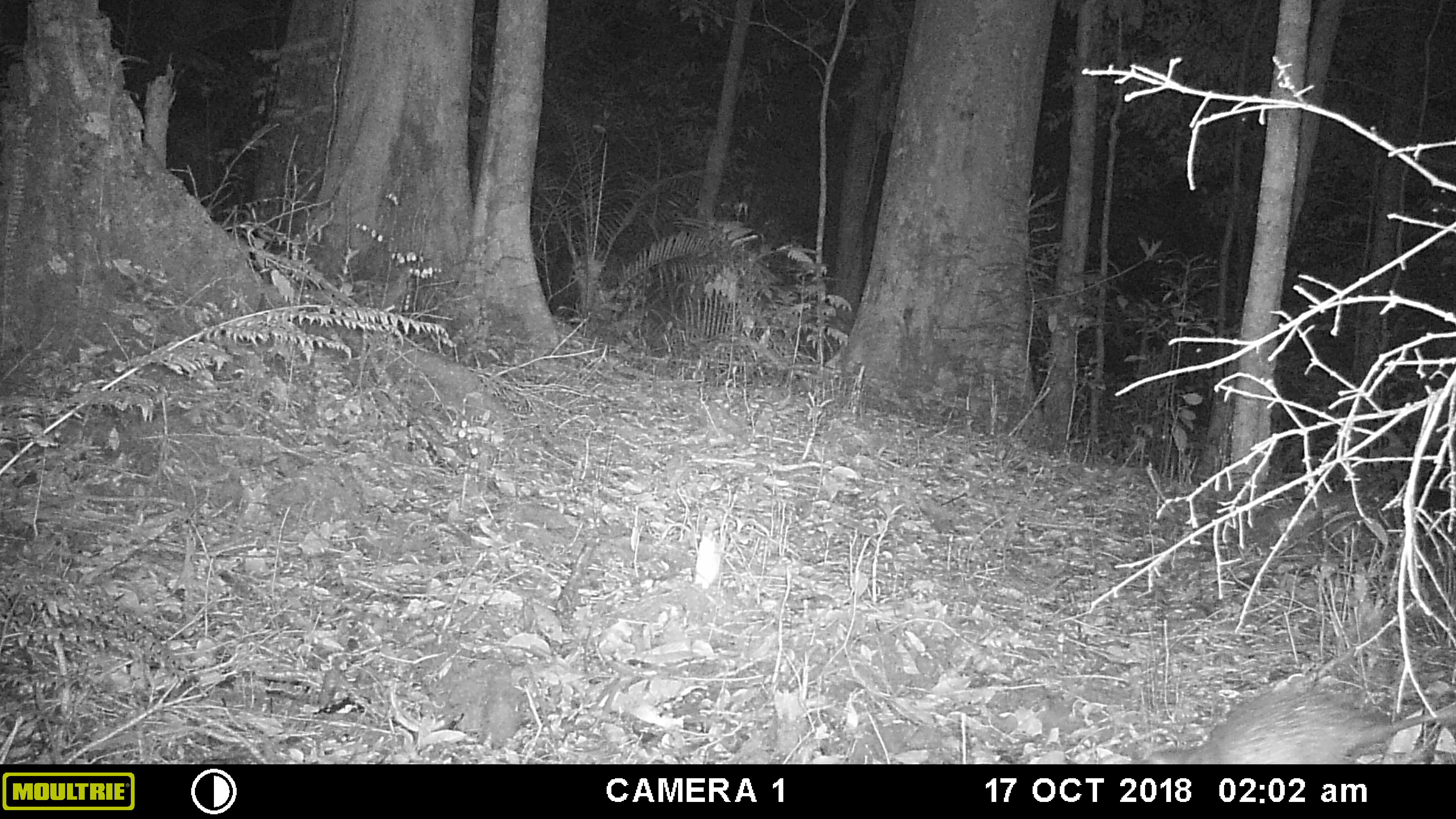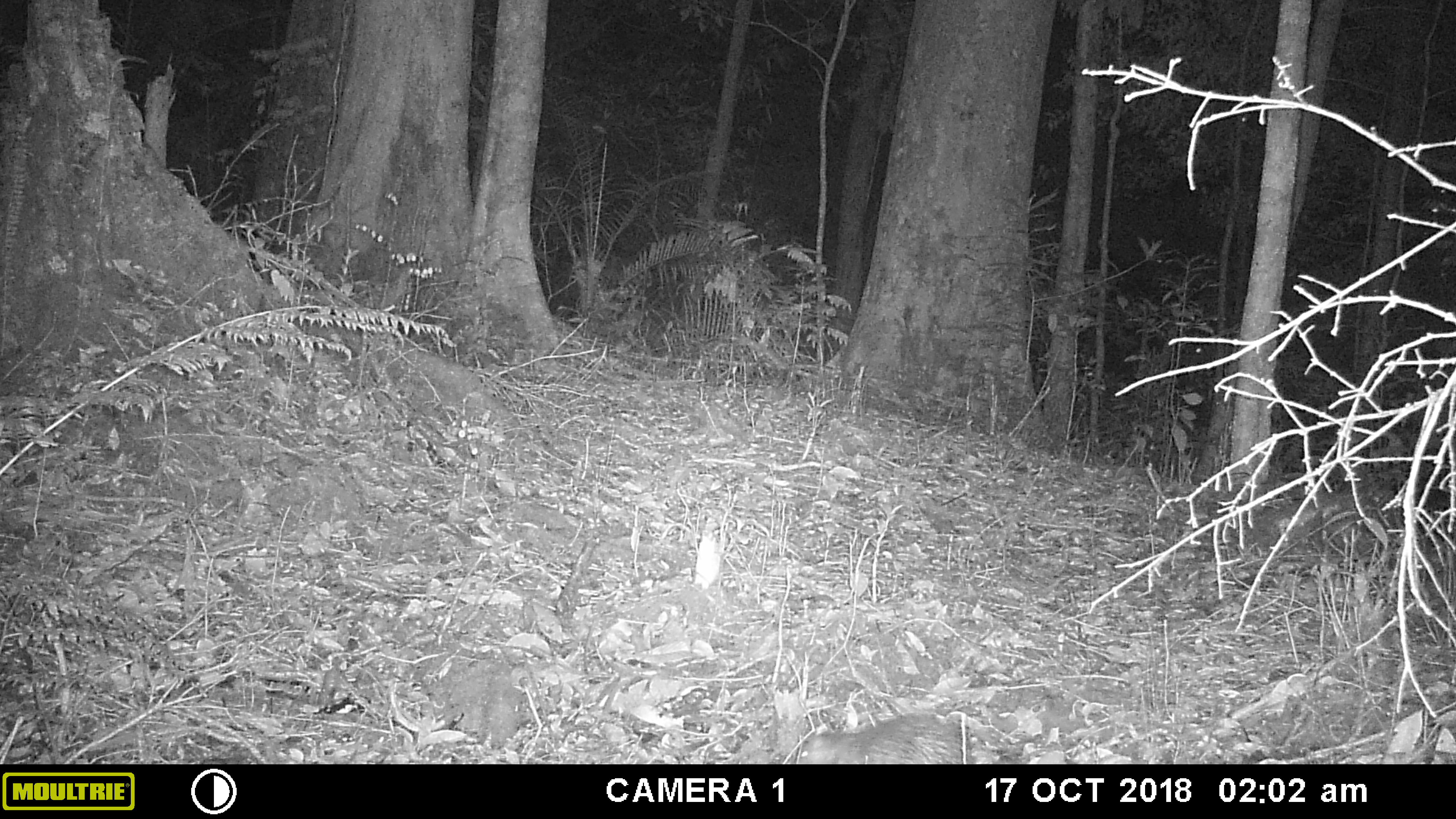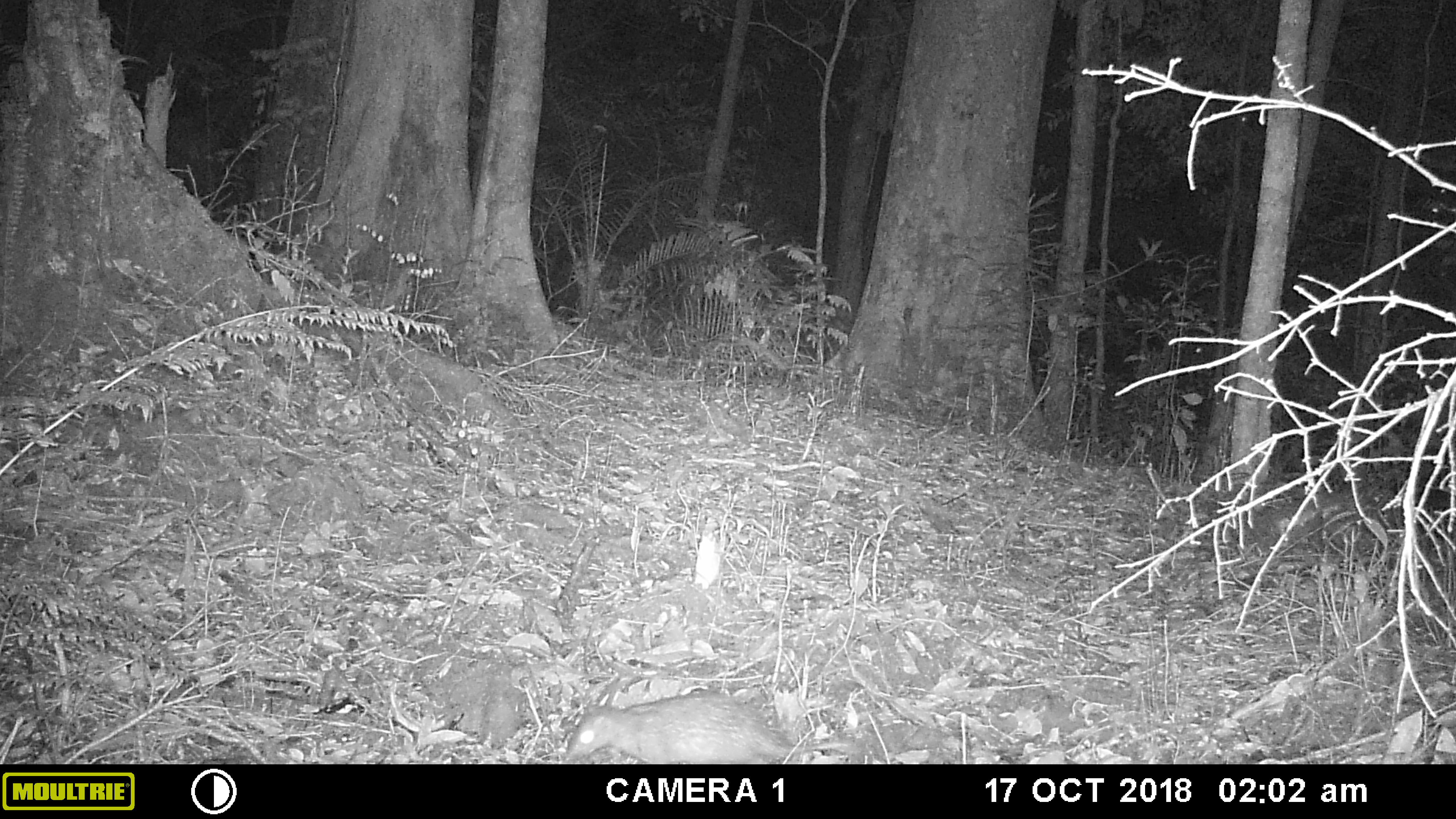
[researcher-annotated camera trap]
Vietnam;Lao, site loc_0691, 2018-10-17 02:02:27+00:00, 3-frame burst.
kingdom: Animalia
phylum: Chordata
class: Mammalia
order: Rodentia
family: Hystricidae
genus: Atherurus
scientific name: Atherurus macrourus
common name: asiatic brush-tailed porcupine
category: asiatic brush tailed porcupine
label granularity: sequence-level